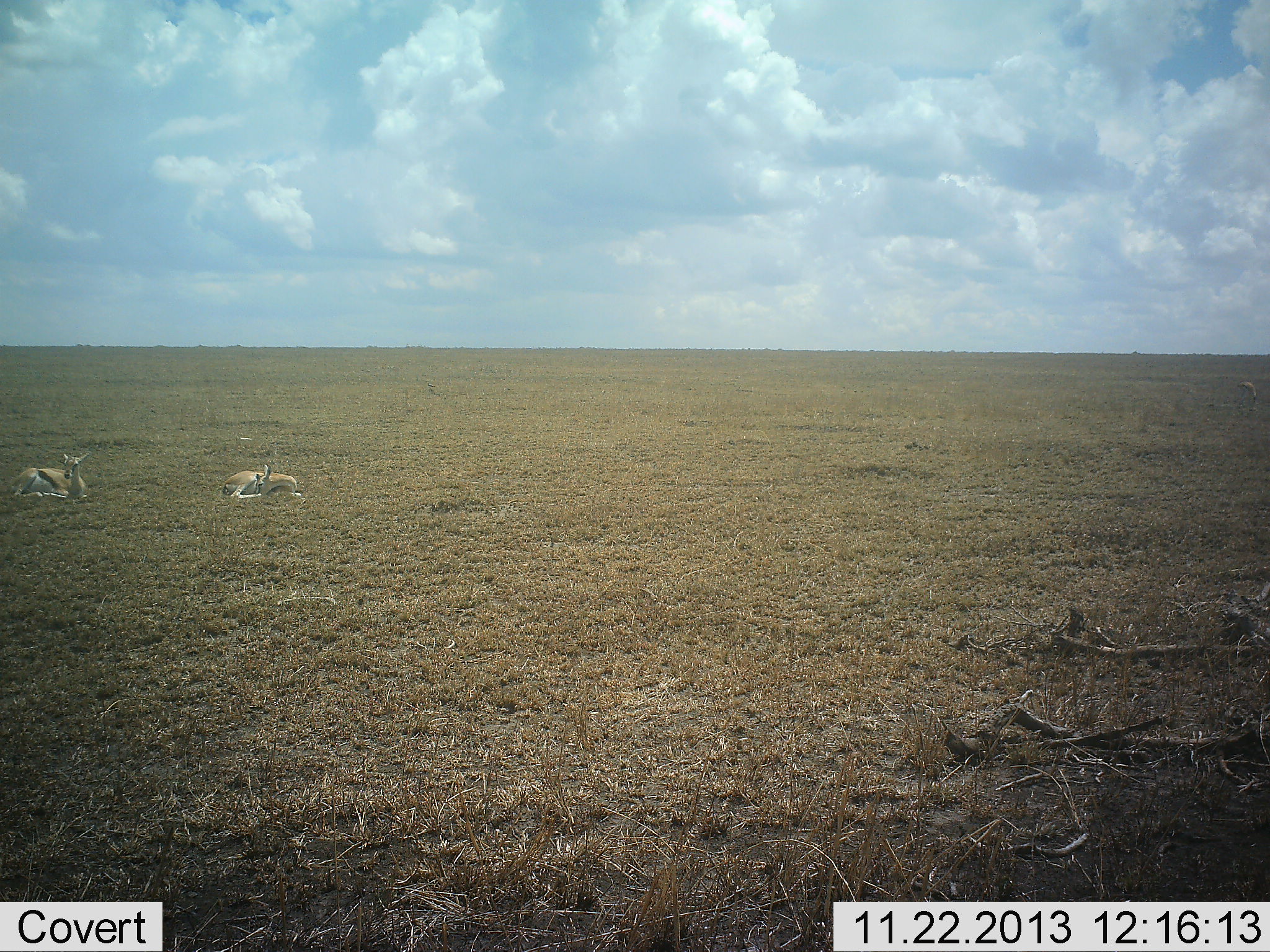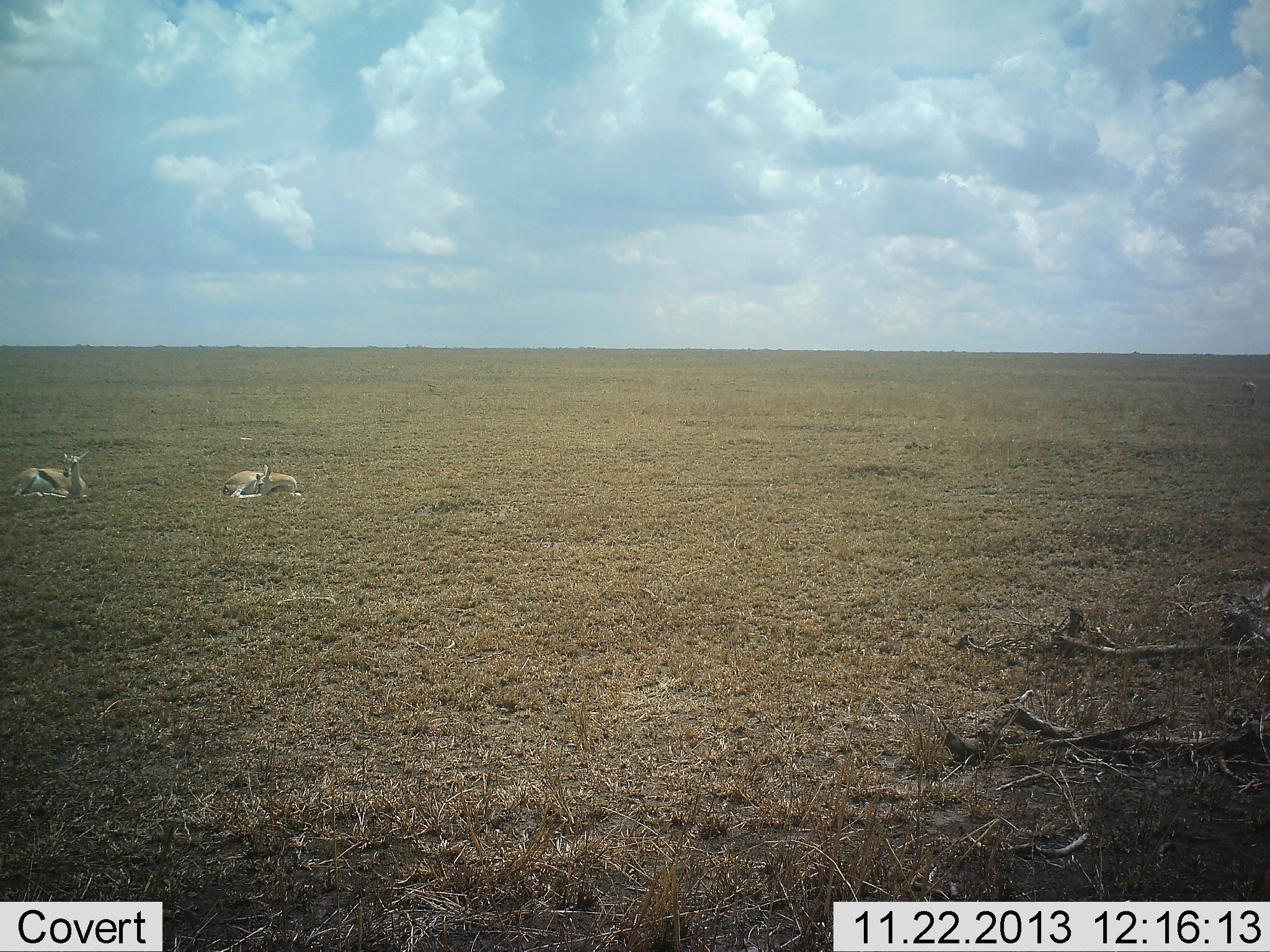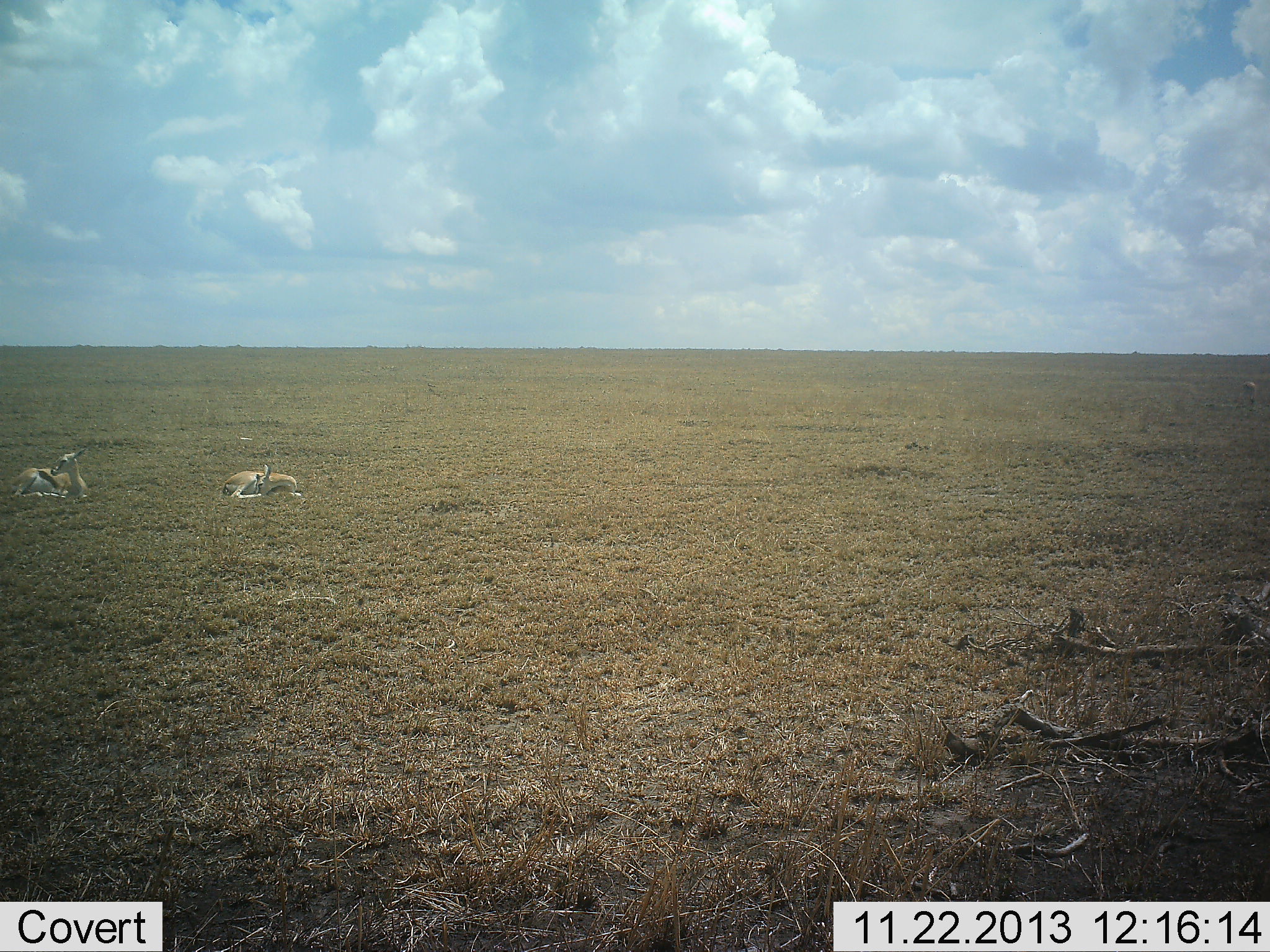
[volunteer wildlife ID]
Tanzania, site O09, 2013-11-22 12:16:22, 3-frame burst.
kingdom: Animalia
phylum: Chordata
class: Mammalia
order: Artiodactyla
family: Bovidae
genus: Eudorcas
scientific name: Eudorcas thomsonii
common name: thomson's gazelle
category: gazellethomsons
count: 2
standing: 0%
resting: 100%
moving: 0%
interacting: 0%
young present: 0%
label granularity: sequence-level